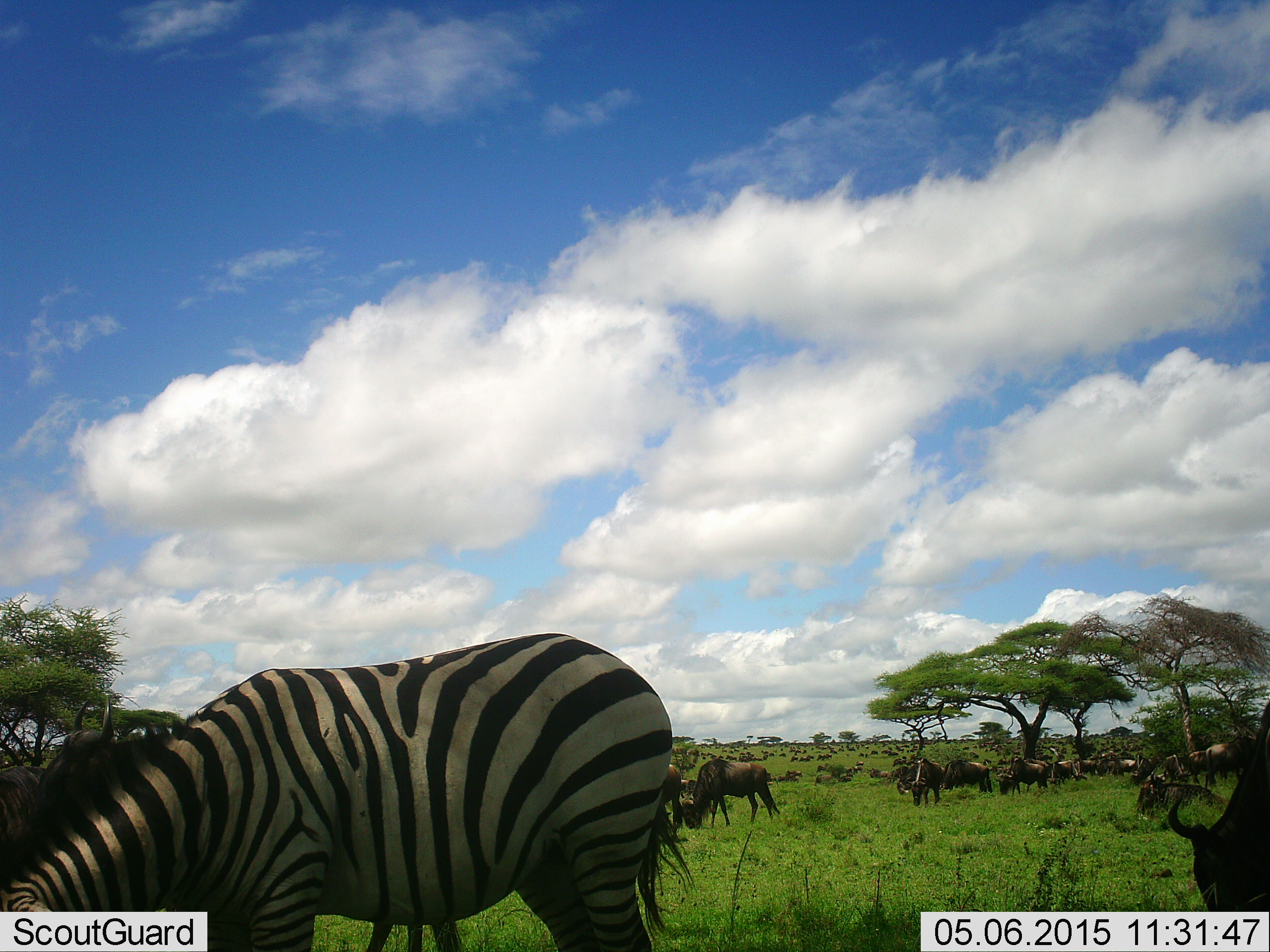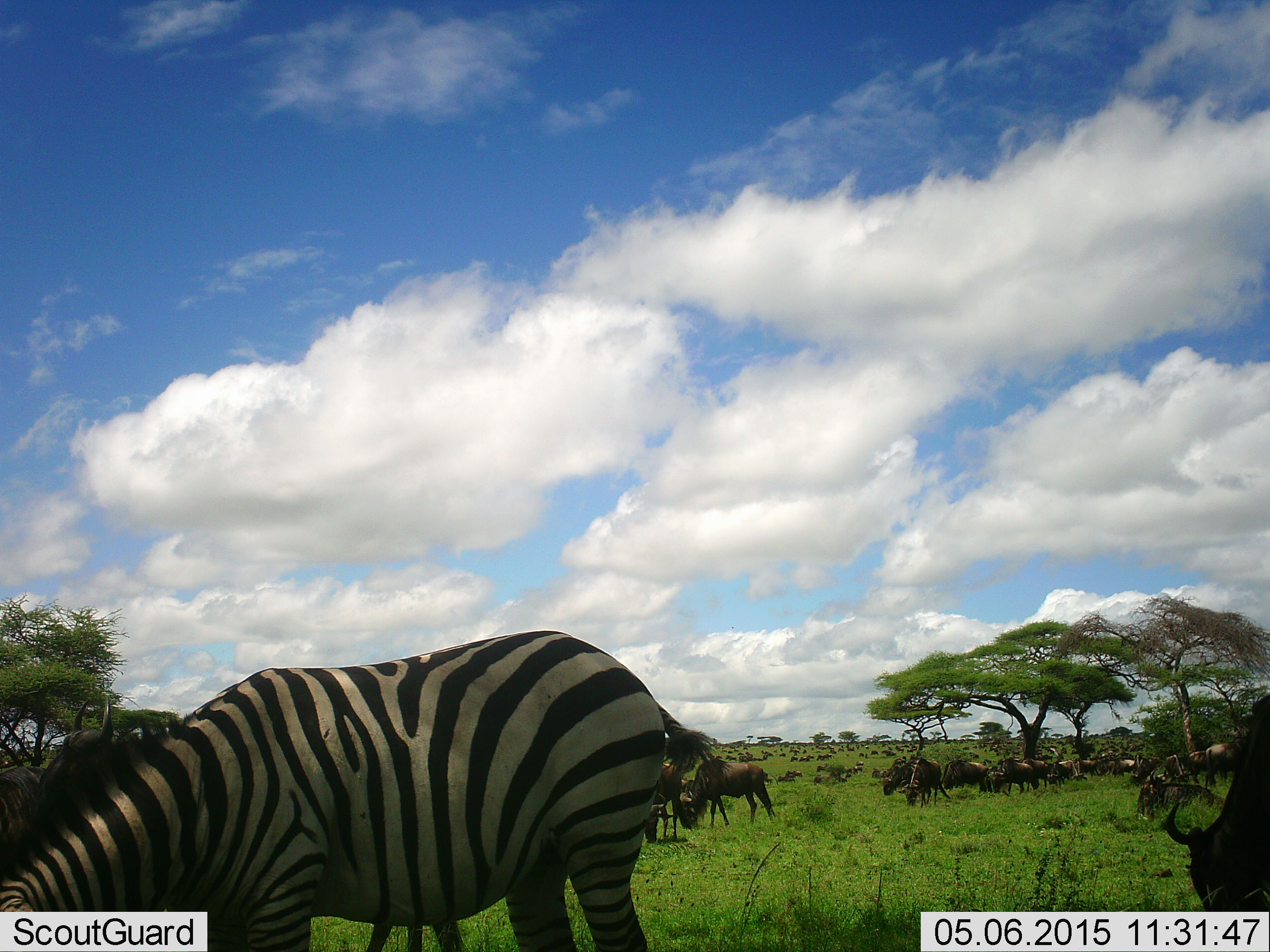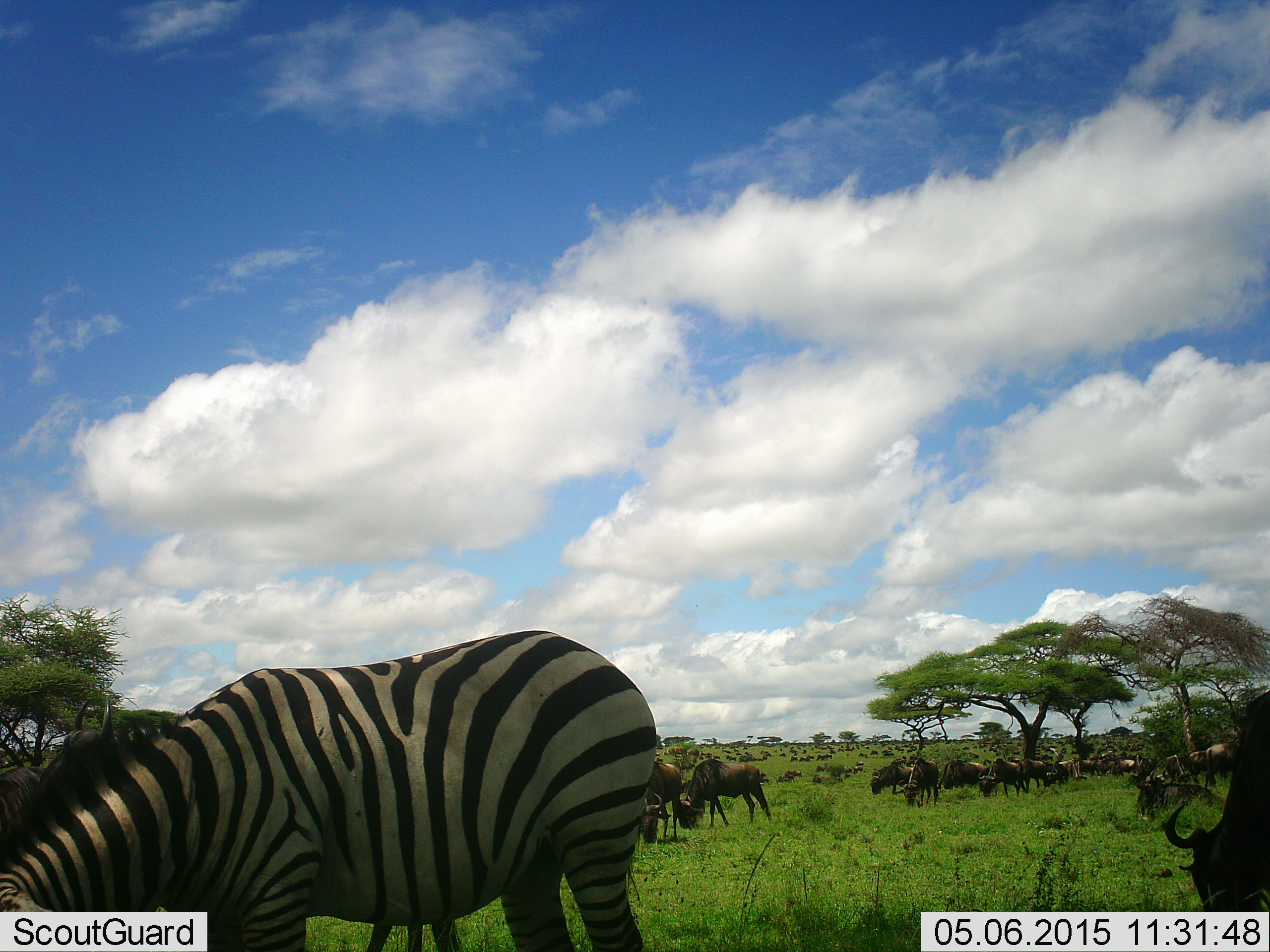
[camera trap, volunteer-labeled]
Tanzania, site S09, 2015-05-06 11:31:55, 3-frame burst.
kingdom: Animalia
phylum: Chordata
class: Mammalia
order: Artiodactyla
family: Bovidae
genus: Connochaetes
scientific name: Connochaetes taurinus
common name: blue wildebeest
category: wildebeest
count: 11-50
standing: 23%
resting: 15%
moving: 31%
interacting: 0%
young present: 0%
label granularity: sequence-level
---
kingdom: Animalia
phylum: Chordata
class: Mammalia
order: Perissodactyla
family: Equidae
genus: Equus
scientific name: Equus quagga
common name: plains zebra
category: zebra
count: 1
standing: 15%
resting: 0%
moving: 0%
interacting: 0%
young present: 0%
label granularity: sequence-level